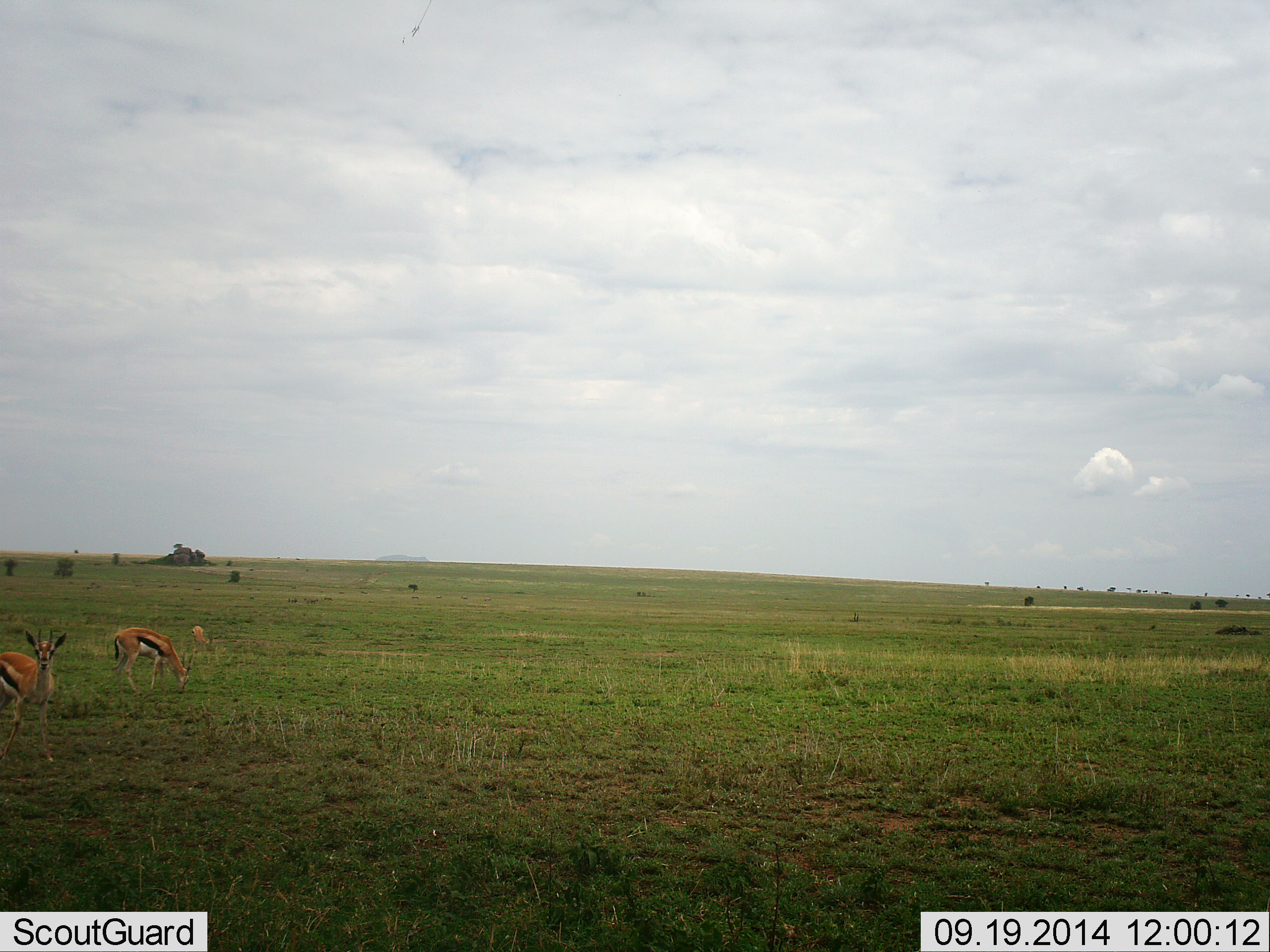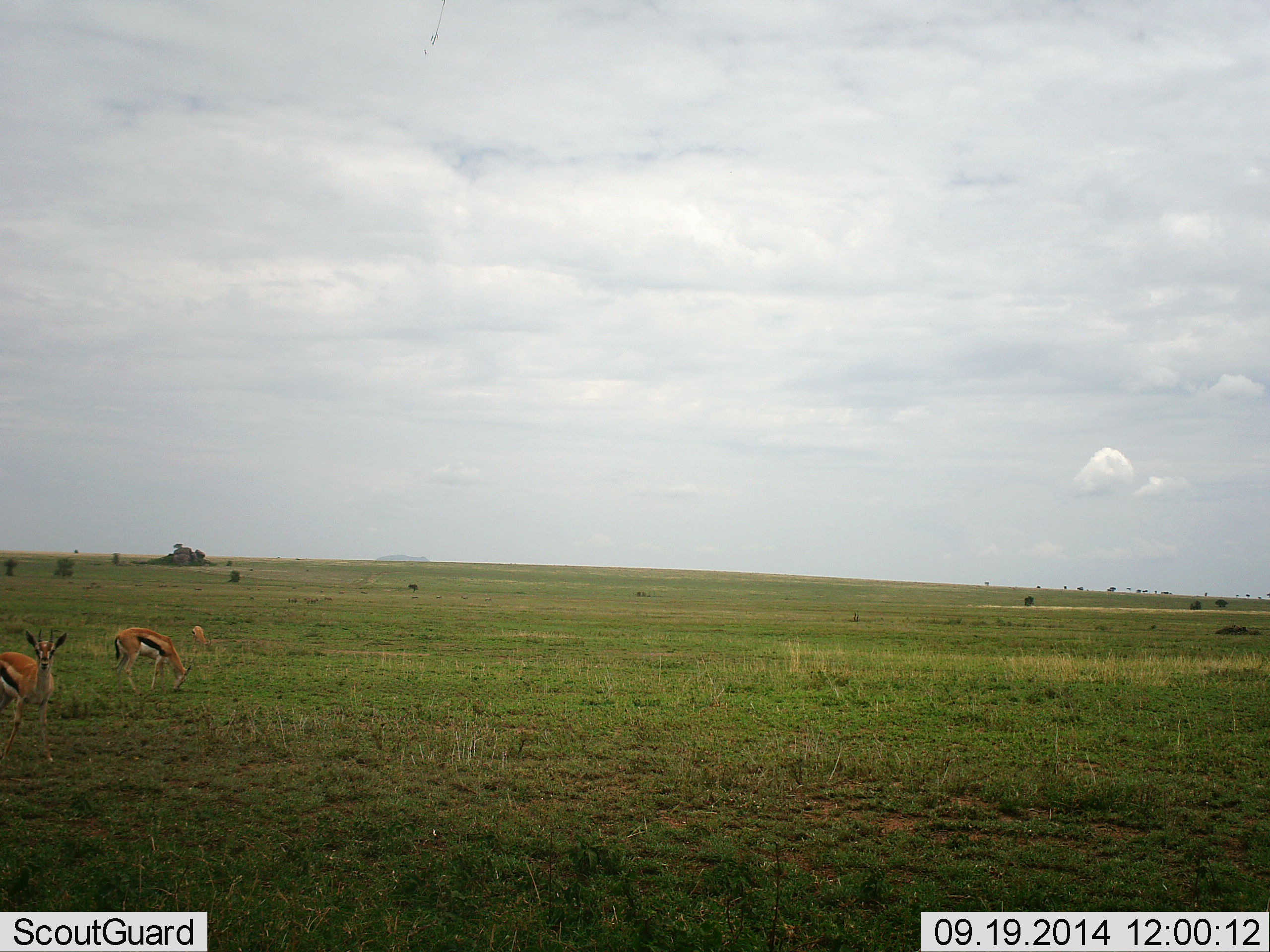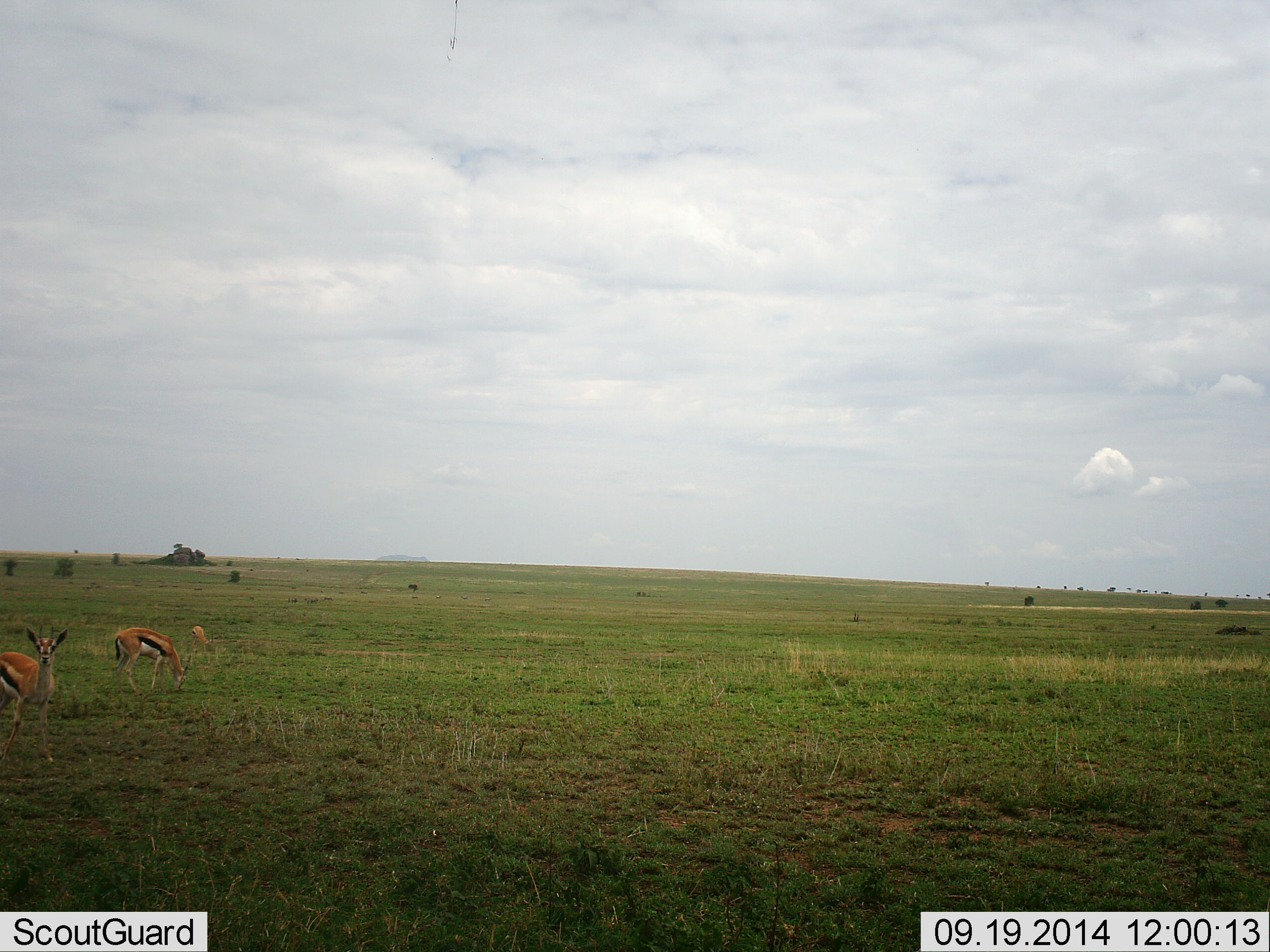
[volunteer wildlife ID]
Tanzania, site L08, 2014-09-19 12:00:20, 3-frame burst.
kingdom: Animalia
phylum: Chordata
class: Mammalia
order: Artiodactyla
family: Bovidae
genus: Eudorcas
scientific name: Eudorcas thomsonii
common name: thomson's gazelle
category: gazellethomsons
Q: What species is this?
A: Gazellethomsons (thomson's gazelle) (Eudorcas thomsonii).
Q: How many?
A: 3.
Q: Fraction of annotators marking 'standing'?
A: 50%.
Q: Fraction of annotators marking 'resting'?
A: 0%.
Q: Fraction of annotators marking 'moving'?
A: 0%.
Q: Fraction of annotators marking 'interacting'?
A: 10%.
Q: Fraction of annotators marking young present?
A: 10%.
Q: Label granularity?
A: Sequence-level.